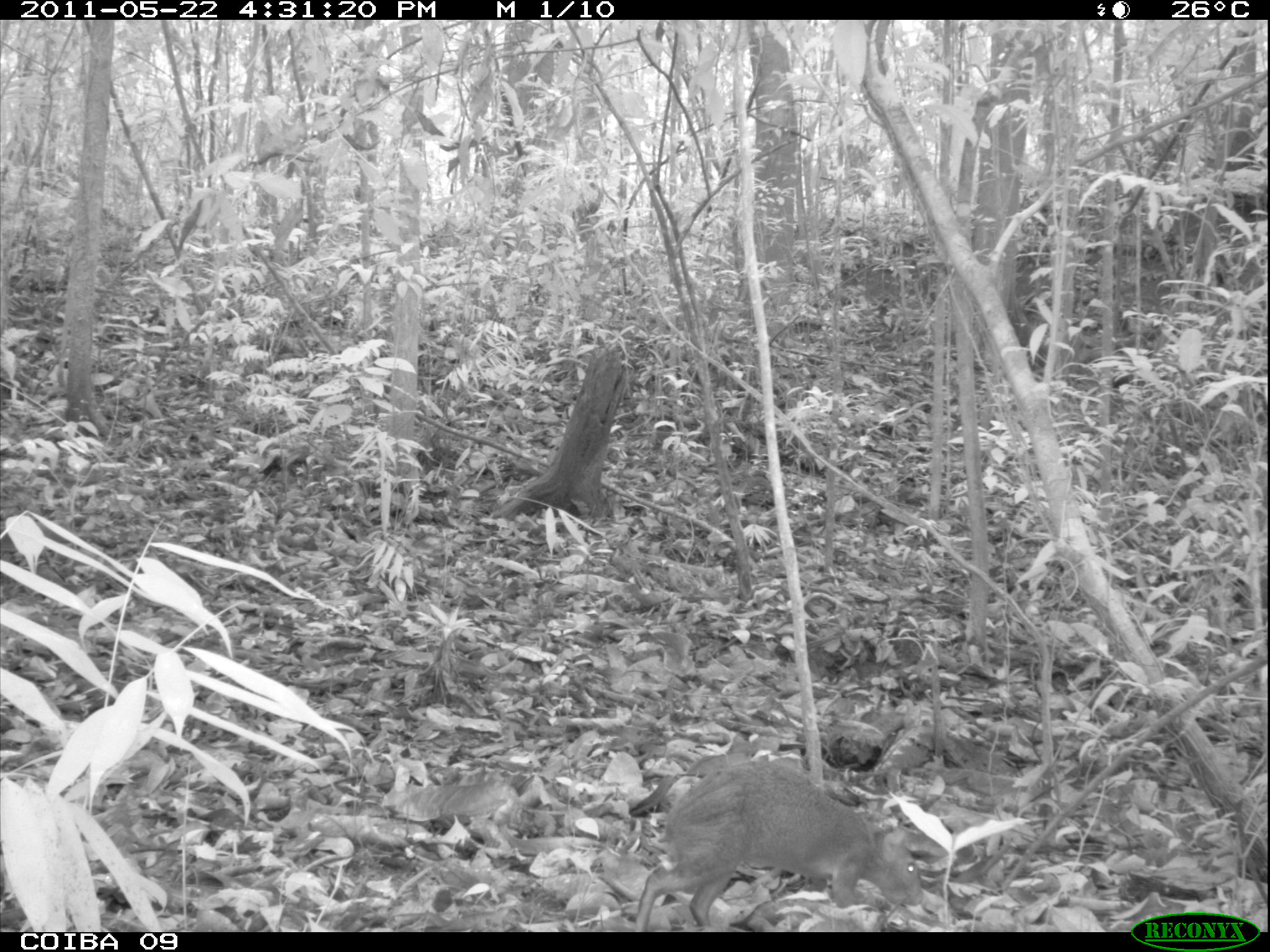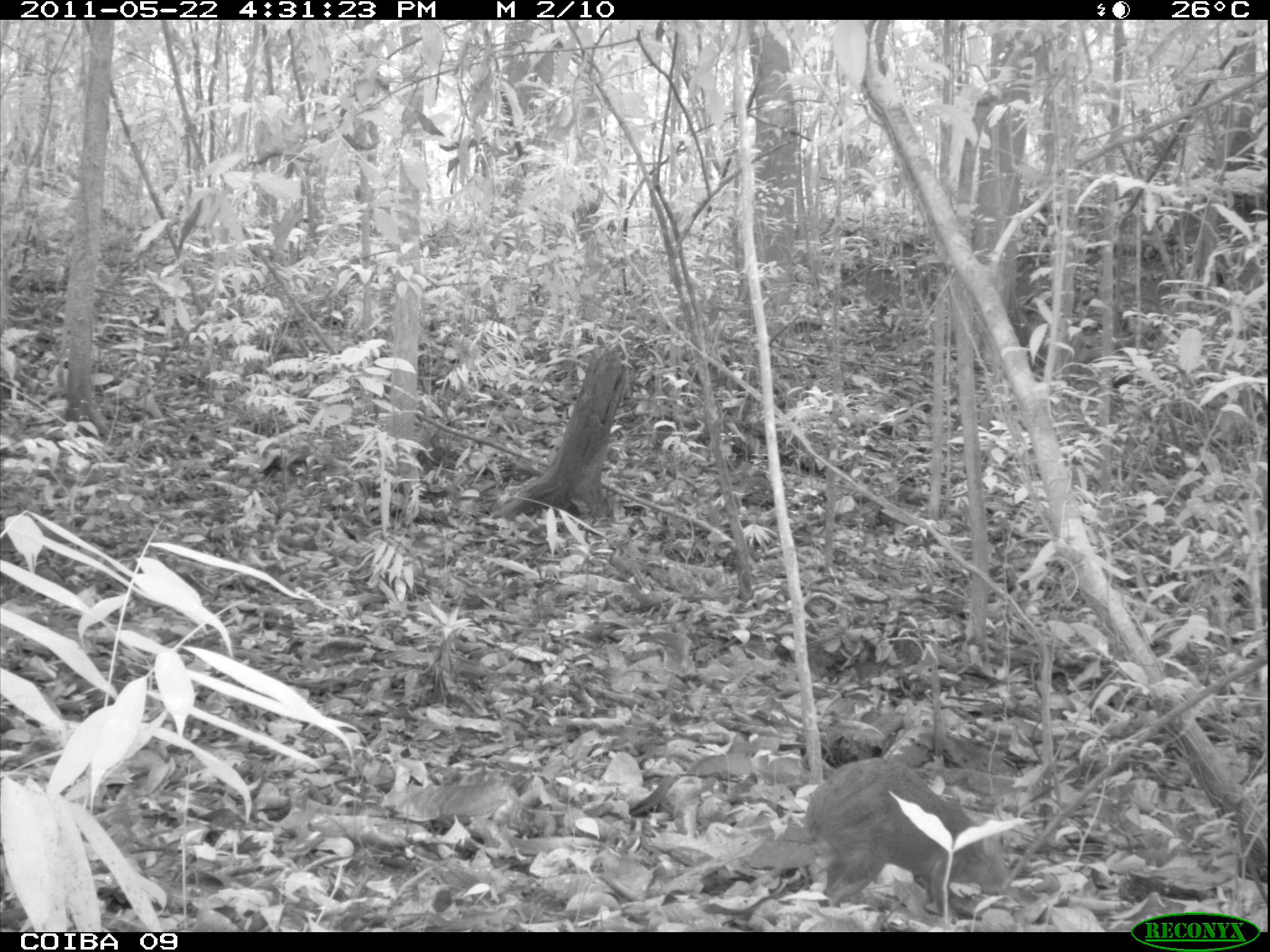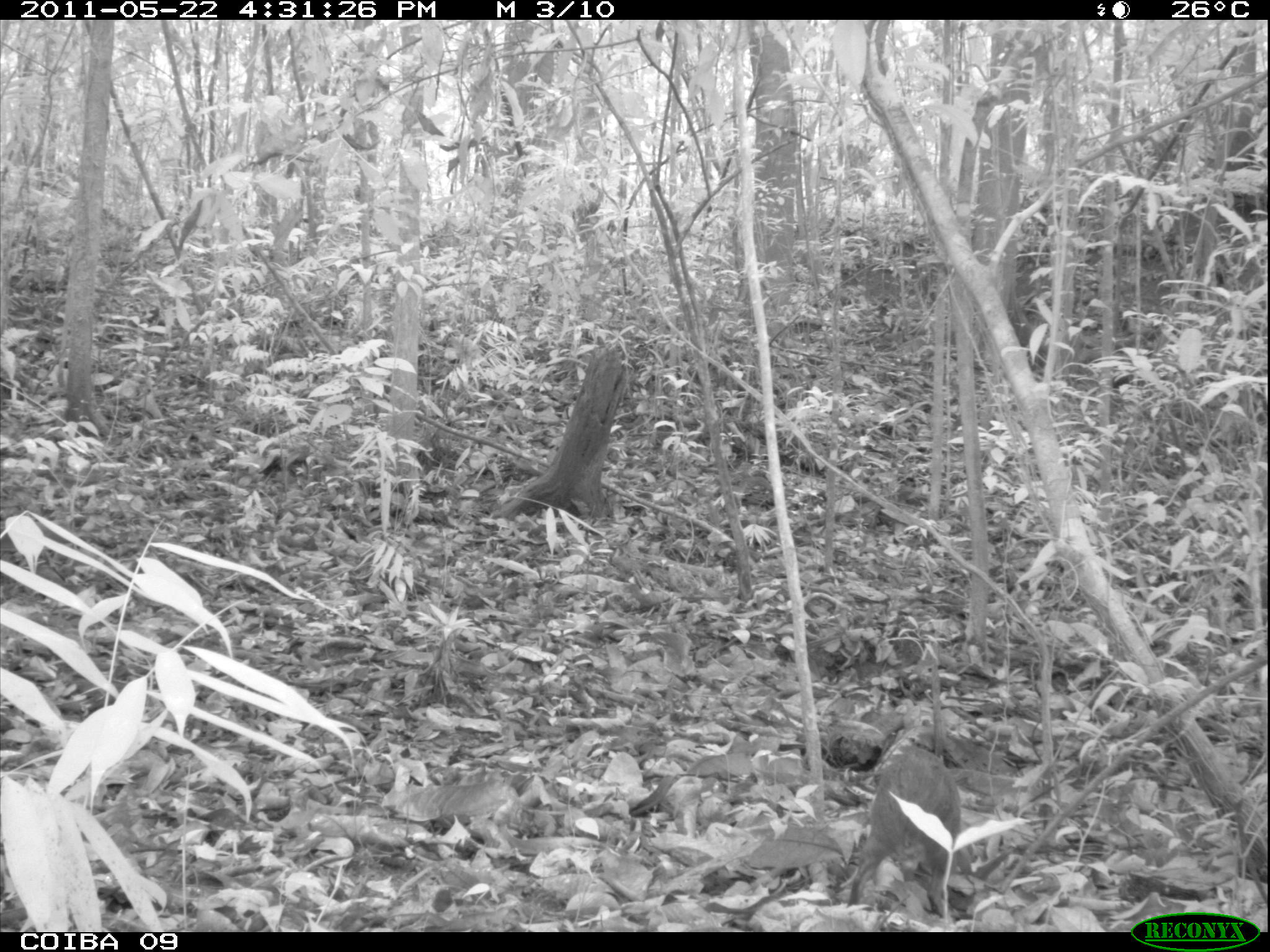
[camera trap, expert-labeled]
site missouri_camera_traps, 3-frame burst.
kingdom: Animalia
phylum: Chordata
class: Mammalia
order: Rodentia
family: Dasyproctidae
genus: Dasyprocta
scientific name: Dasyprocta coibae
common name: coiban agouti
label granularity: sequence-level